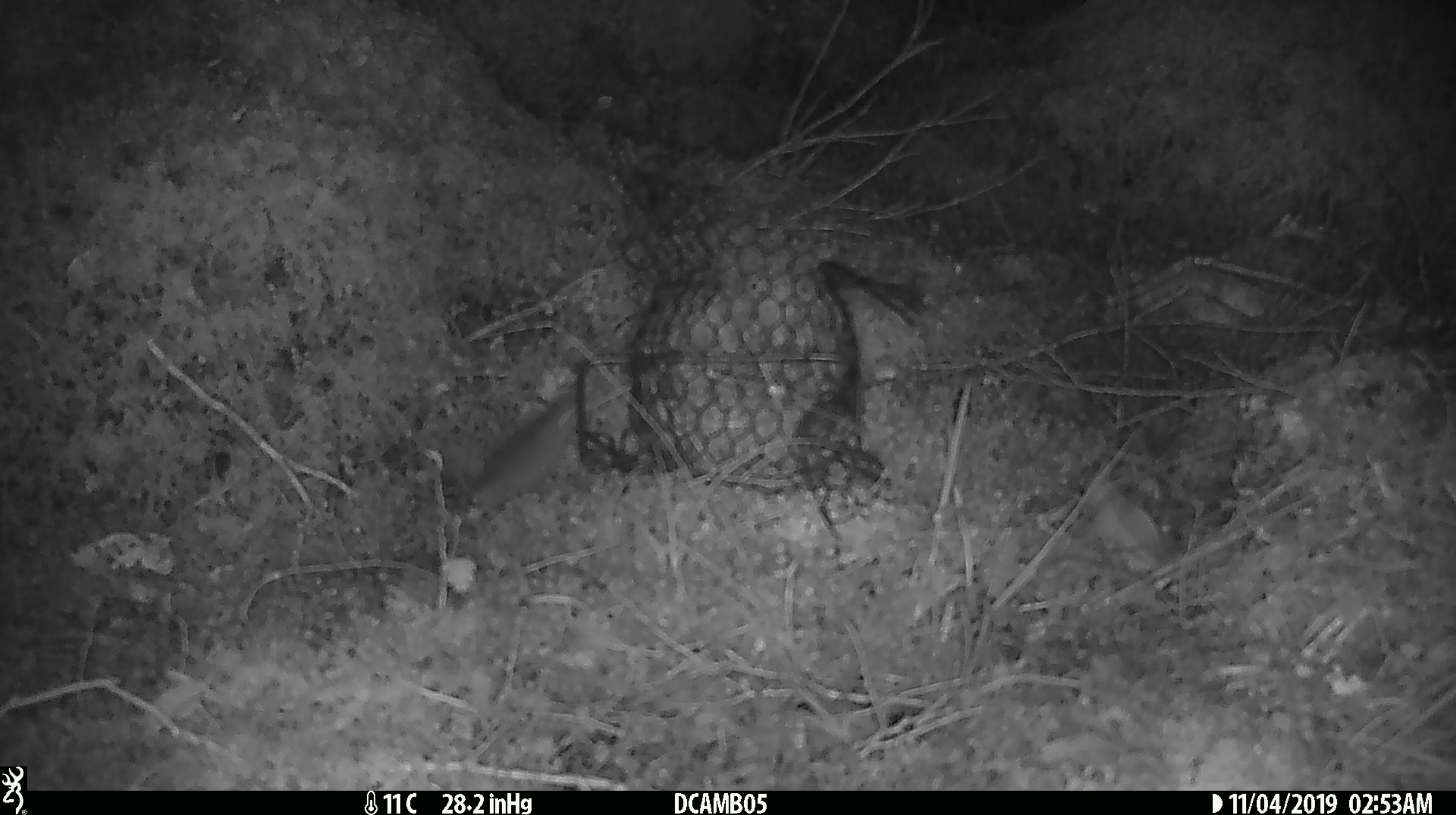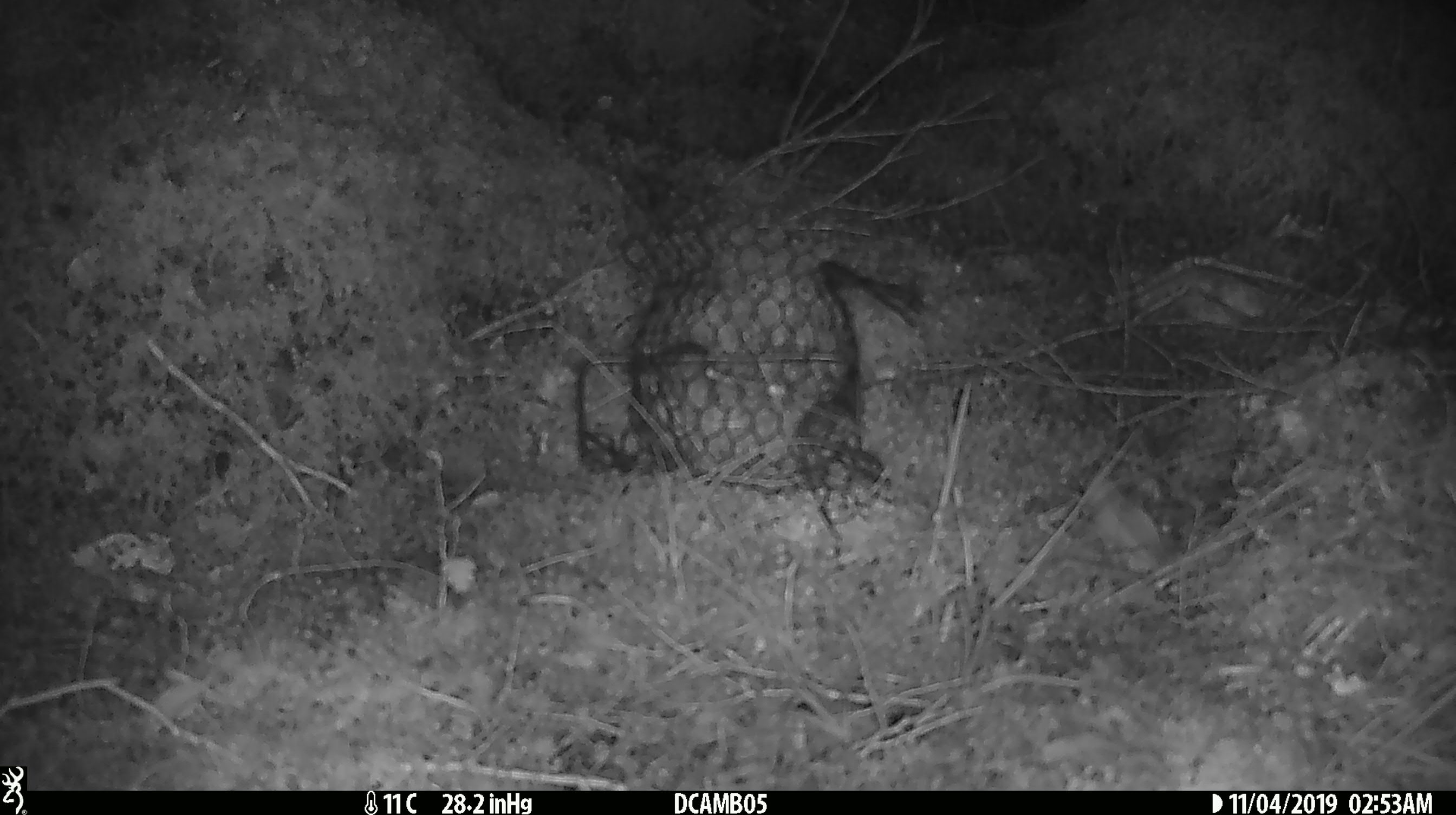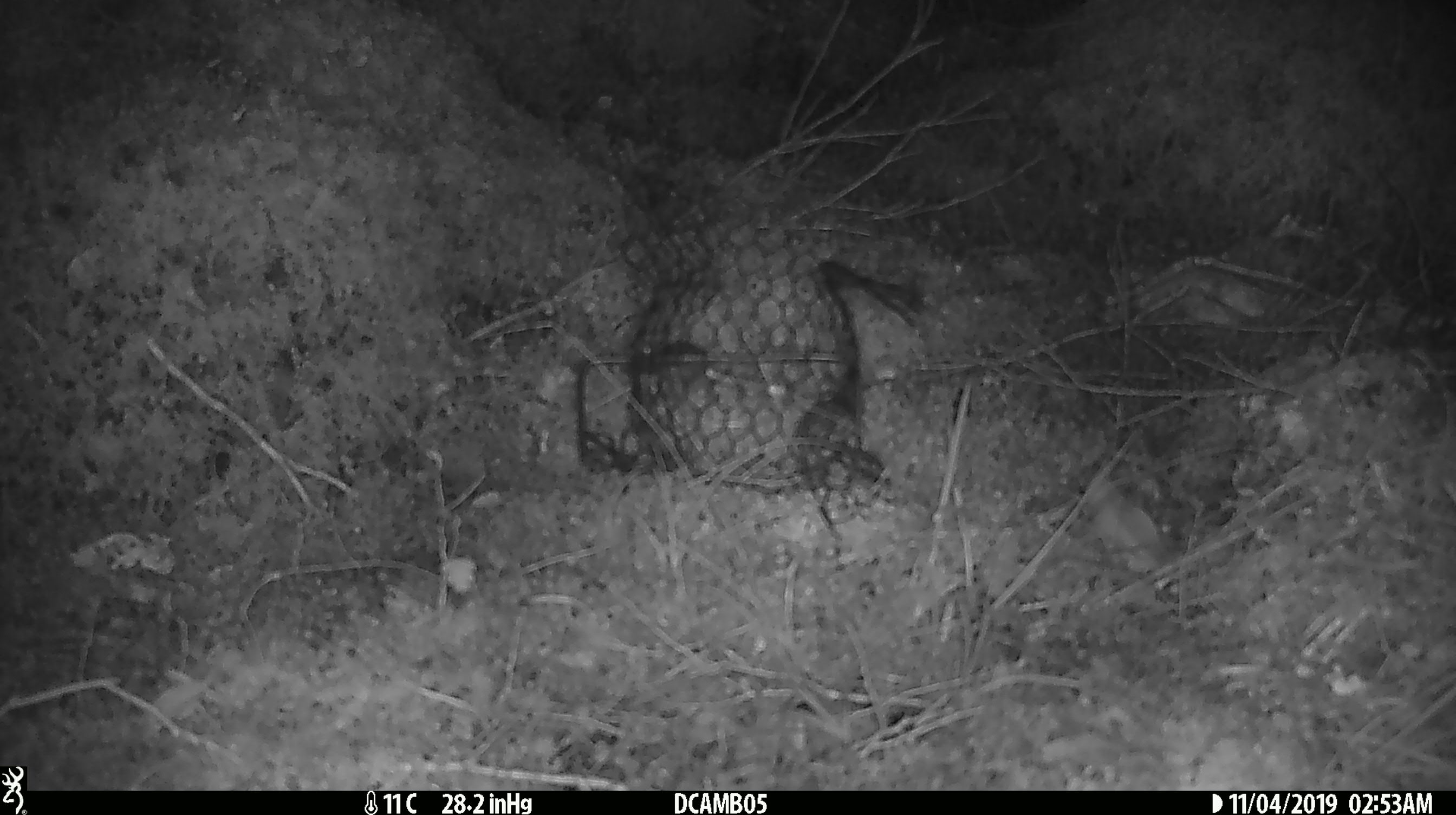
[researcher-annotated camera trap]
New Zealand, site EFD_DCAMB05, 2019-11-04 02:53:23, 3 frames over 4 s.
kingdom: Animalia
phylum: Chordata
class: Mammalia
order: Rodentia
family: Muridae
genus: Mus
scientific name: Mus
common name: mouse